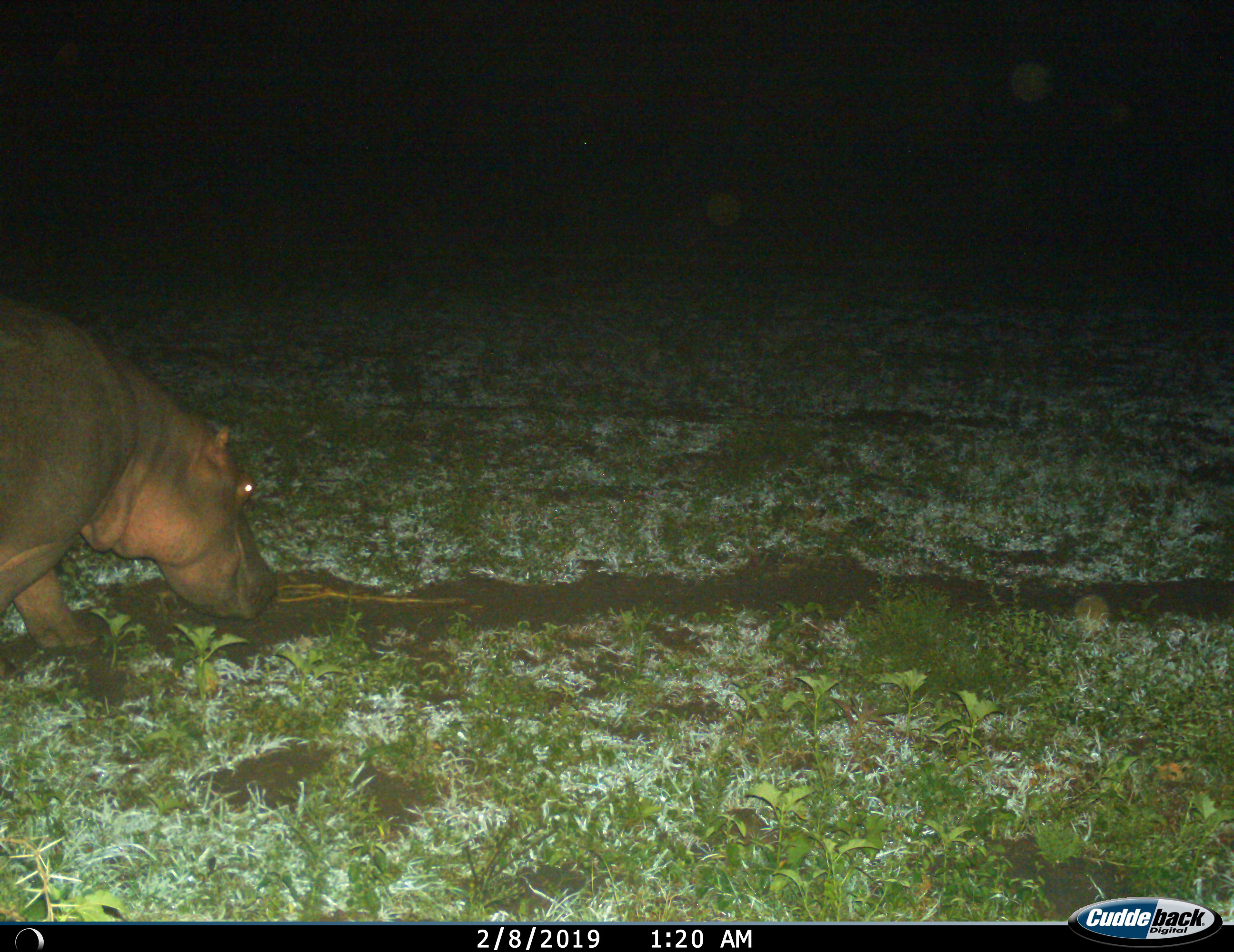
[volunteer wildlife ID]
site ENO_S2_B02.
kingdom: Animalia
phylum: Chordata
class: Mammalia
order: Artiodactyla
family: Hippopotamidae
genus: Hippopotamus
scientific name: Hippopotamus amphibius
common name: hippopotamus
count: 1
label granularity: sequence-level